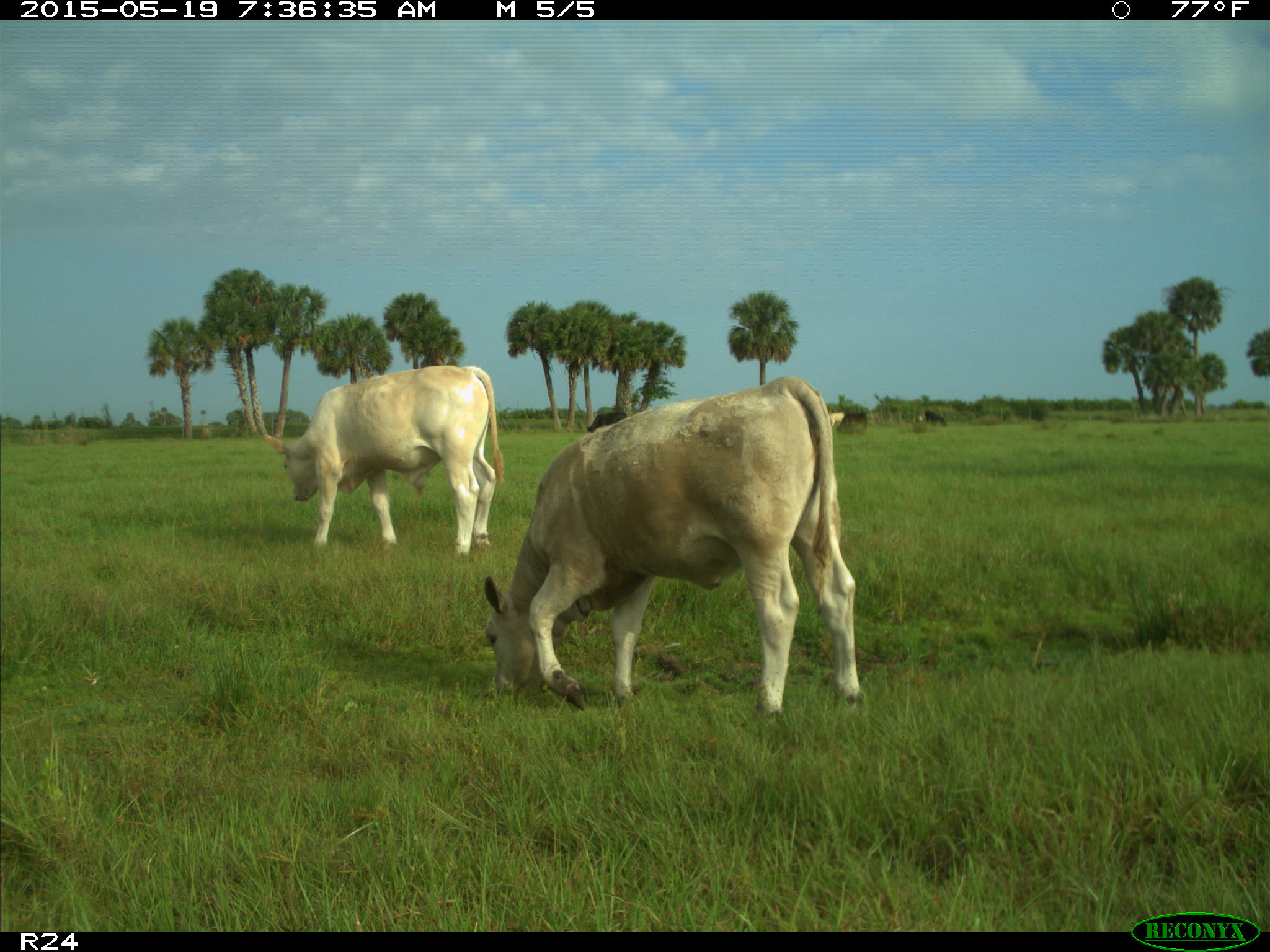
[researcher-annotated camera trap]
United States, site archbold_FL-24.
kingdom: Animalia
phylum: Chordata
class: Mammalia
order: Artiodactyla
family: Bovidae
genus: Bos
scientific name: Bos taurus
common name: domestic cow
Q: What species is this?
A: Bos taurus (domestic cow).